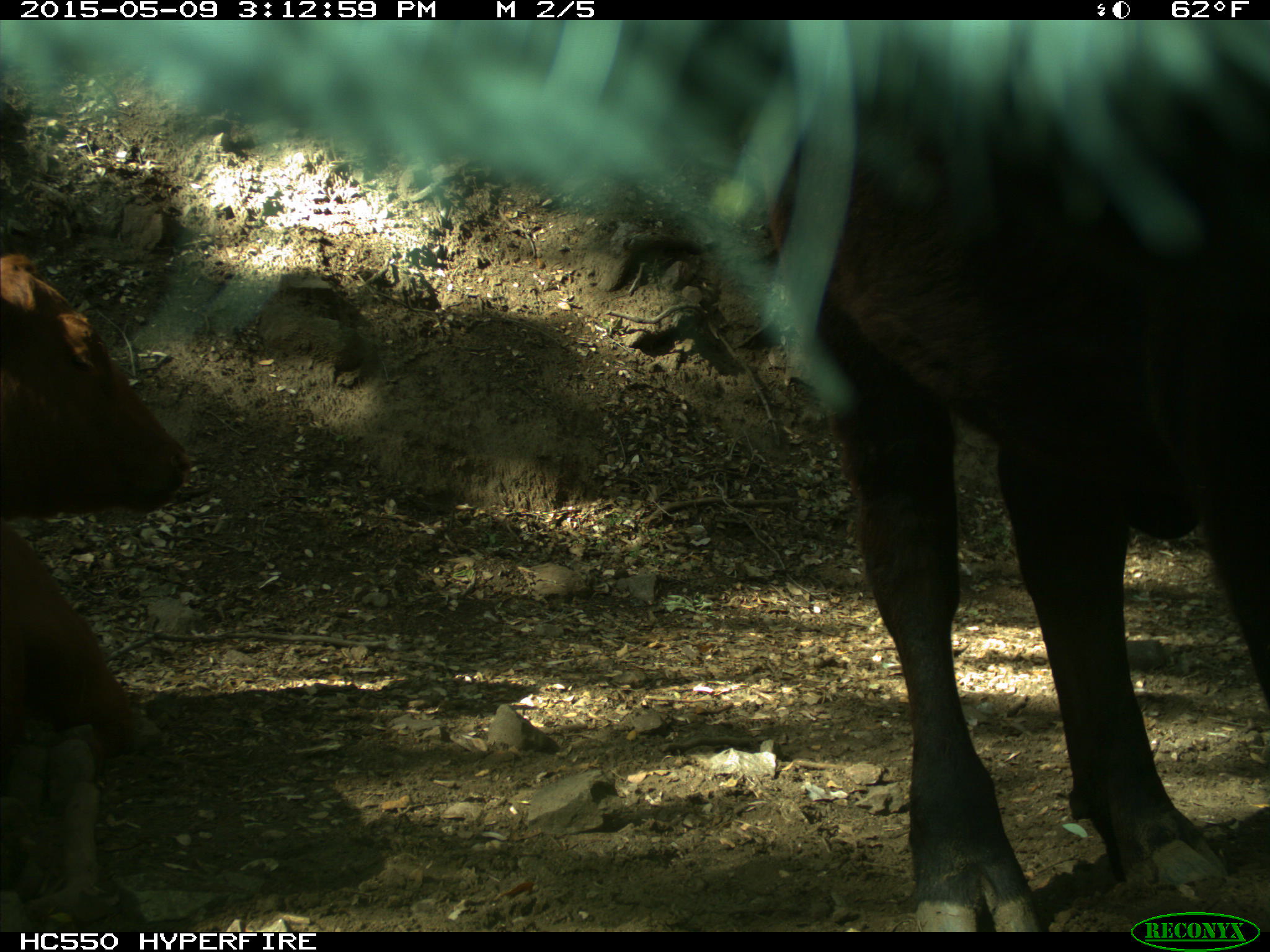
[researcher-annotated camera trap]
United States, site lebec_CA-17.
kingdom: Animalia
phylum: Chordata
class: Mammalia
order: Artiodactyla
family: Bovidae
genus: Bos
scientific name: Bos taurus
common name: domestic cow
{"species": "Bos taurus (domestic cow)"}